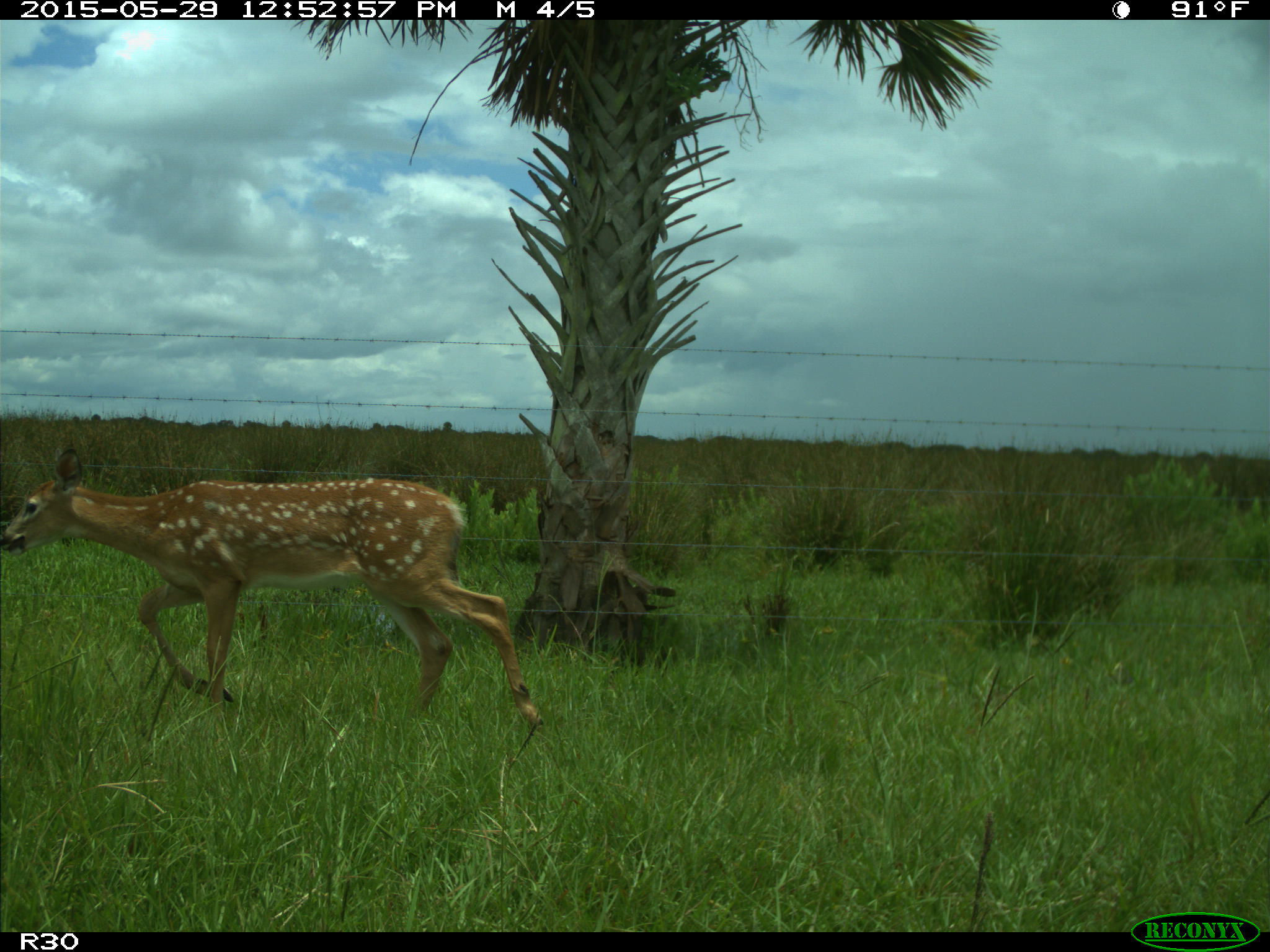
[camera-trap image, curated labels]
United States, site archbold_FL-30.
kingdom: Animalia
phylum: Chordata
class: Mammalia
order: Artiodactyla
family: Cervidae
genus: Odocoileus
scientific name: Odocoileus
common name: deer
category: unidentified deer